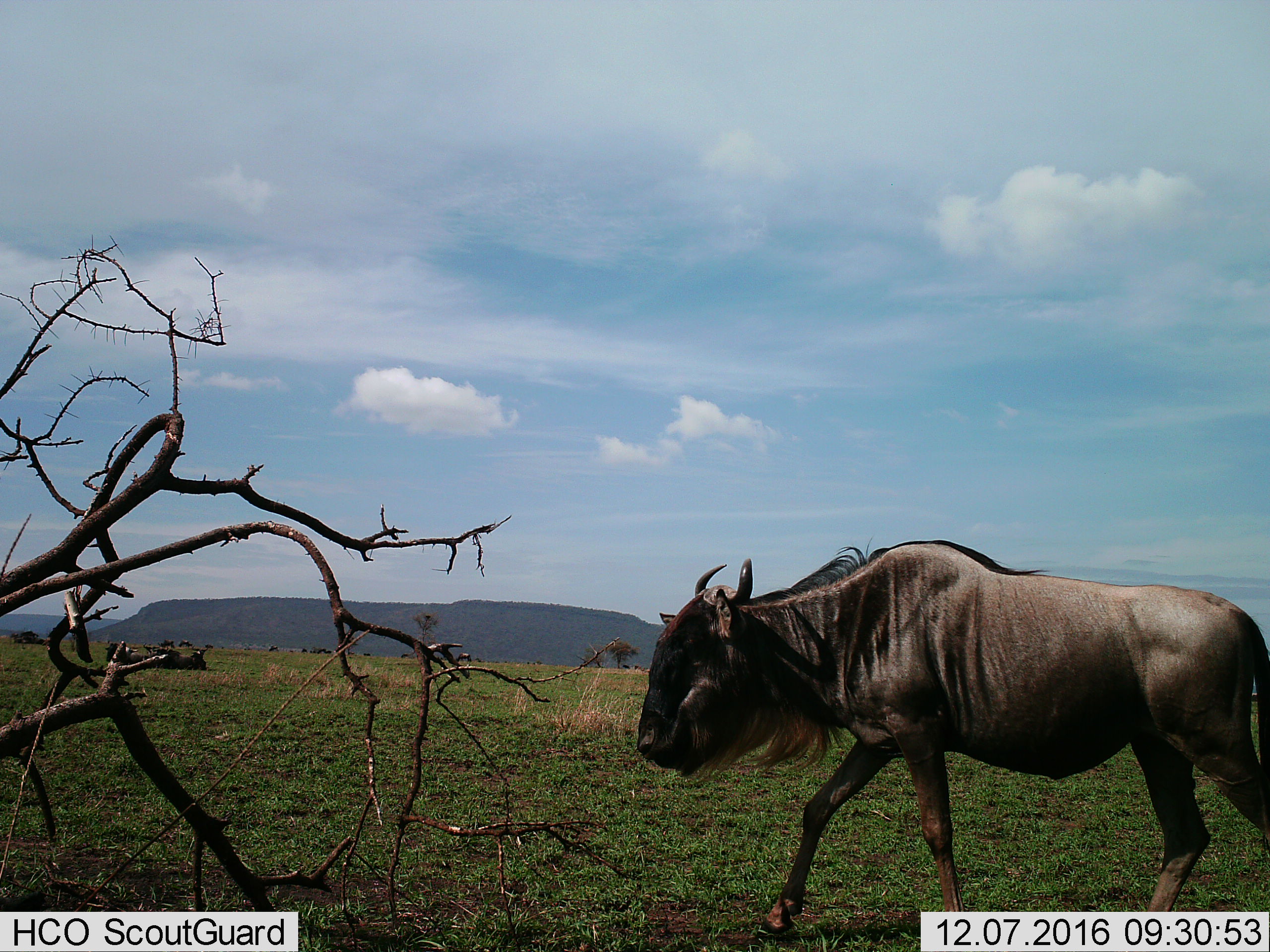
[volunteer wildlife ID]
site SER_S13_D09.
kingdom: Animalia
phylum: Chordata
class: Mammalia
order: Artiodactyla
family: Bovidae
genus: Connochaetes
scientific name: Connochaetes taurinus taurinus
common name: blue wildebeest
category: wildebeestblue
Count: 1.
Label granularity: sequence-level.